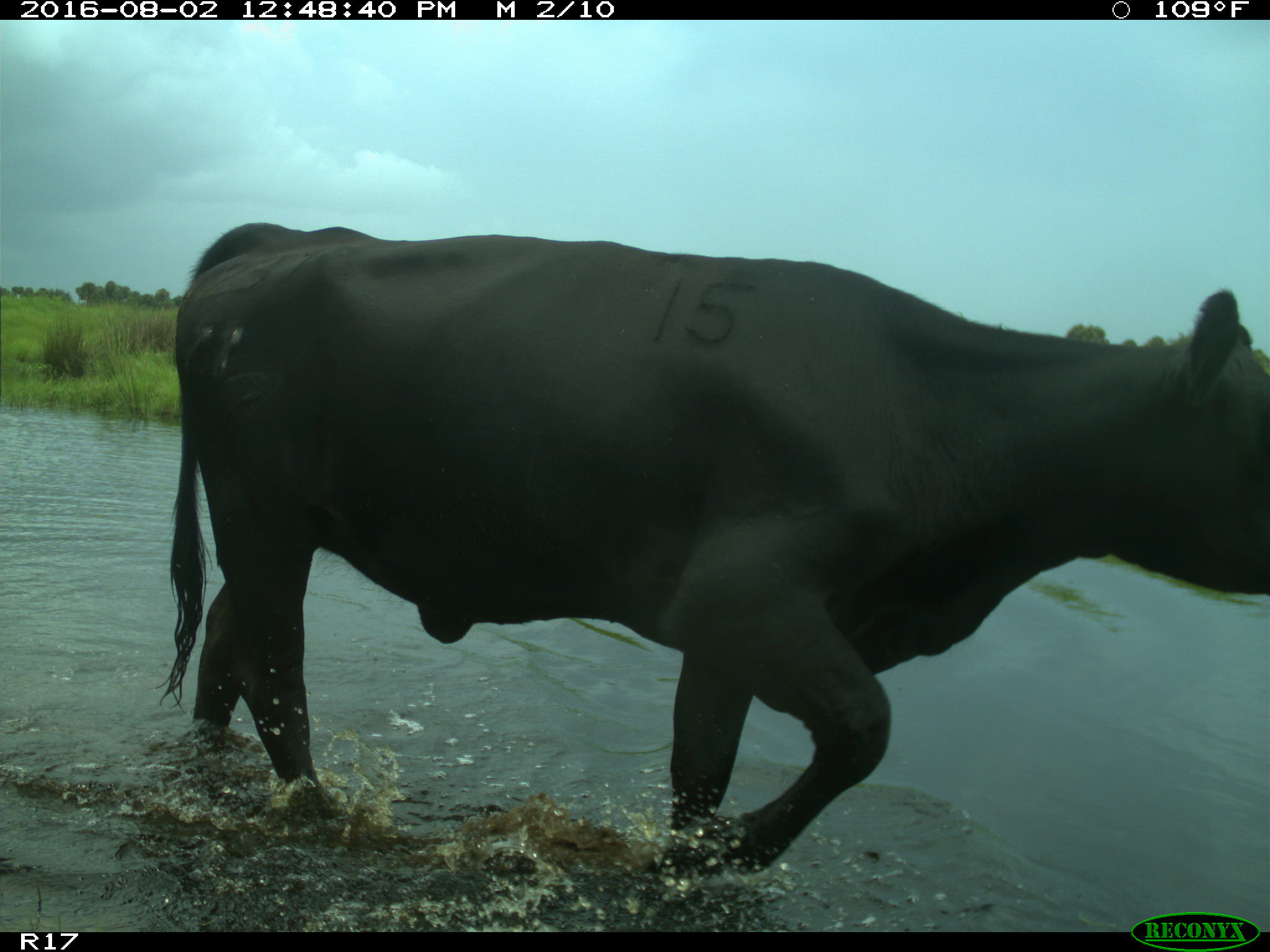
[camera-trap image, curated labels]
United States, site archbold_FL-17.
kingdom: Animalia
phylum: Chordata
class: Mammalia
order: Artiodactyla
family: Bovidae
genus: Bos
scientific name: Bos taurus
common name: domestic cow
Bos taurus (domestic cow).